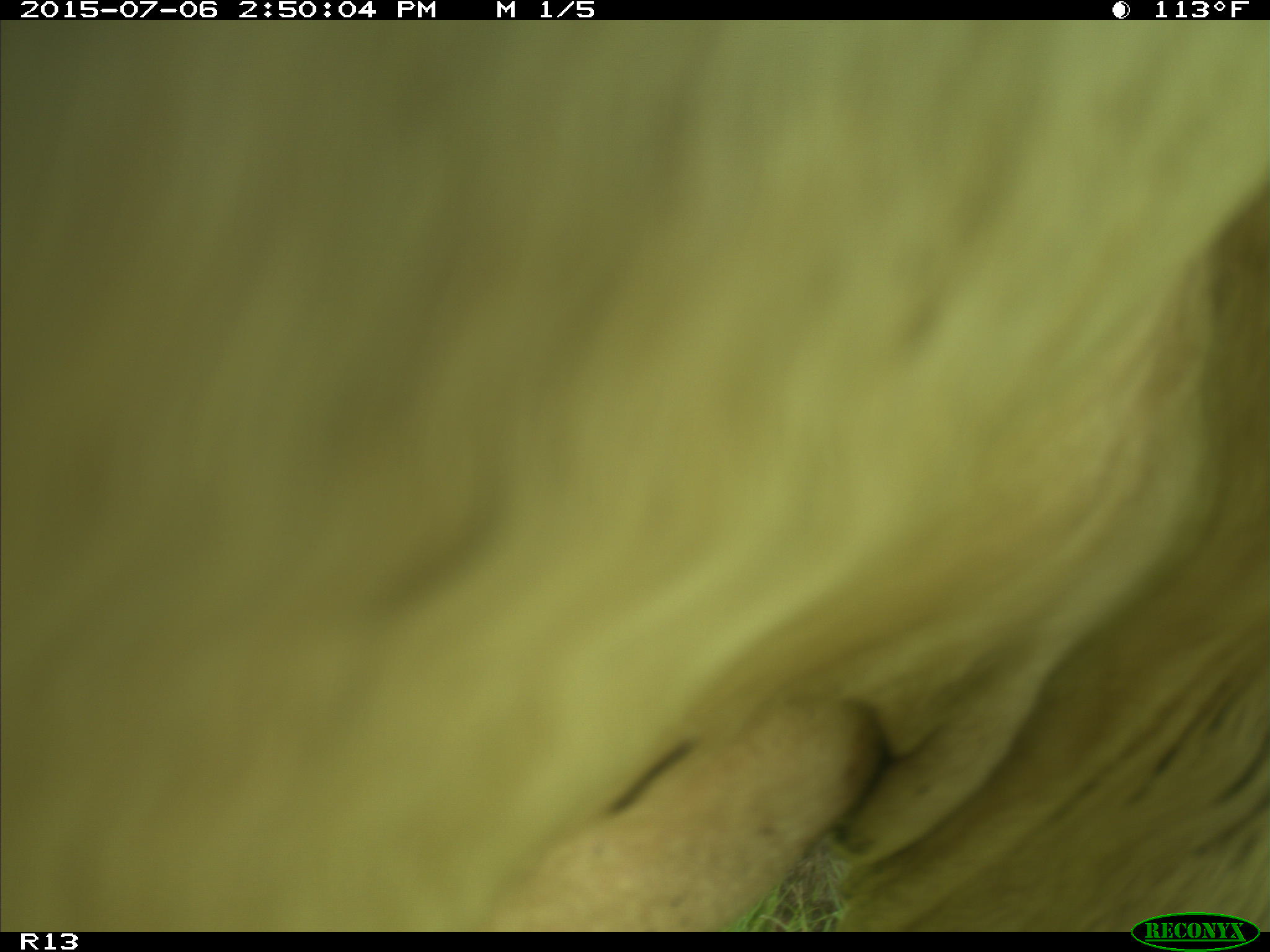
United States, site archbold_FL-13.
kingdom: Animalia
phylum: Chordata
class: Mammalia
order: Artiodactyla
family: Bovidae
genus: Bos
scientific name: Bos taurus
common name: domestic cow